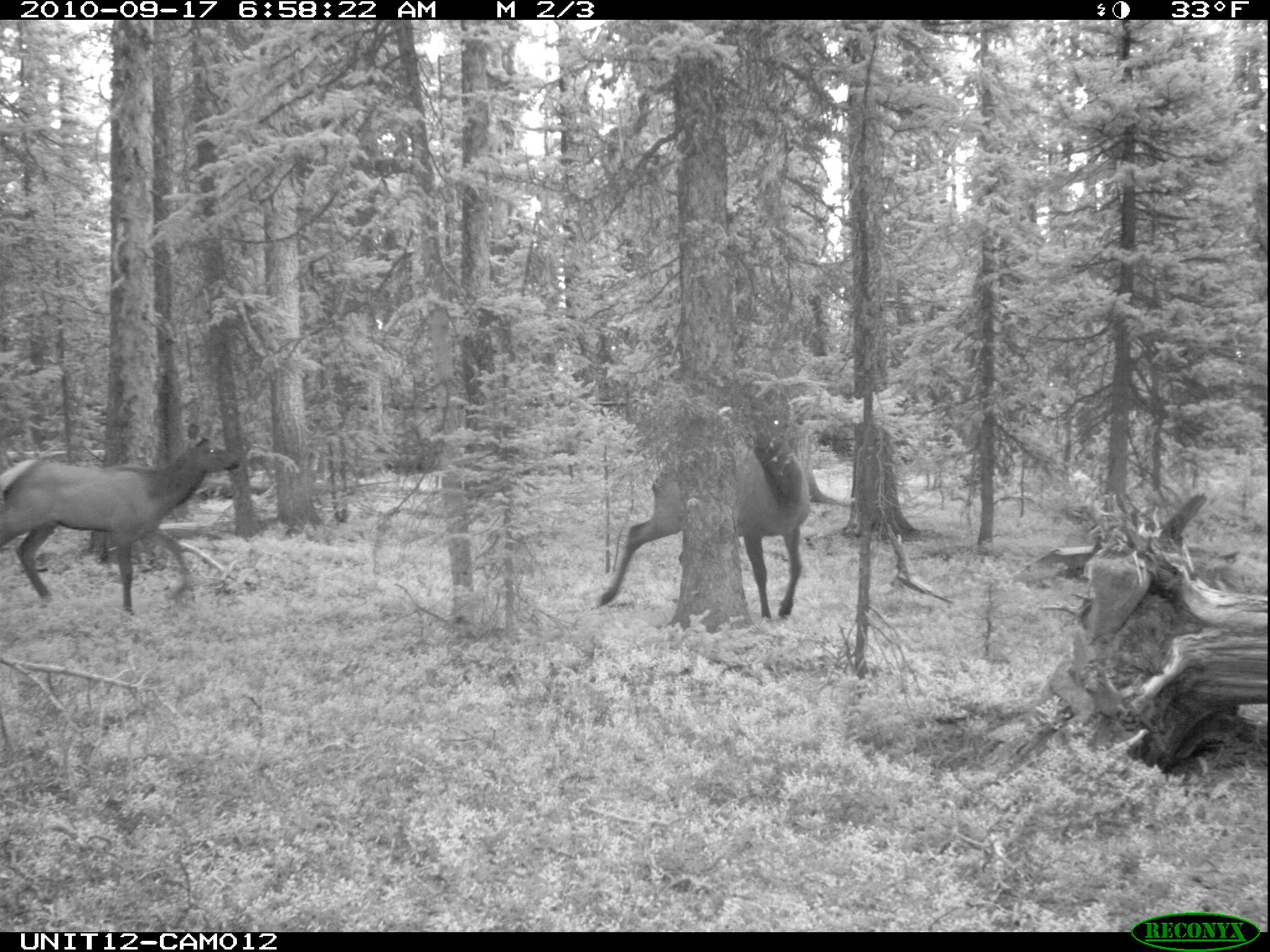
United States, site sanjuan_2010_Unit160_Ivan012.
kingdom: Animalia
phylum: Chordata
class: Mammalia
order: Artiodactyla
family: Cervidae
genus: Cervus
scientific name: Cervus elaphus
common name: red deer